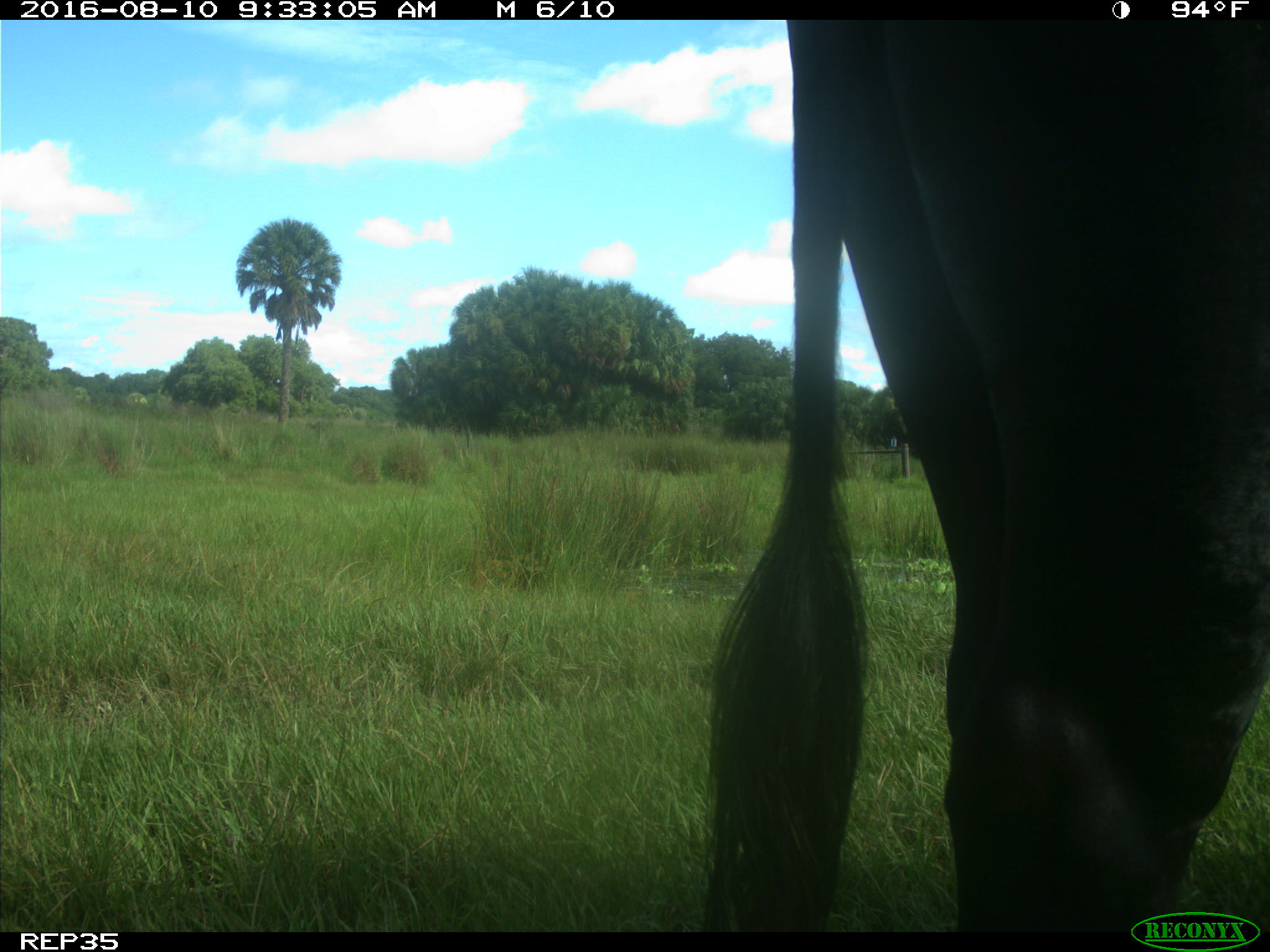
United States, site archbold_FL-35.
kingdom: Animalia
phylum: Chordata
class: Mammalia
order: Artiodactyla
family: Bovidae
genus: Bos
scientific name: Bos taurus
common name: domestic cow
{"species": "Bos taurus (domestic cow)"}